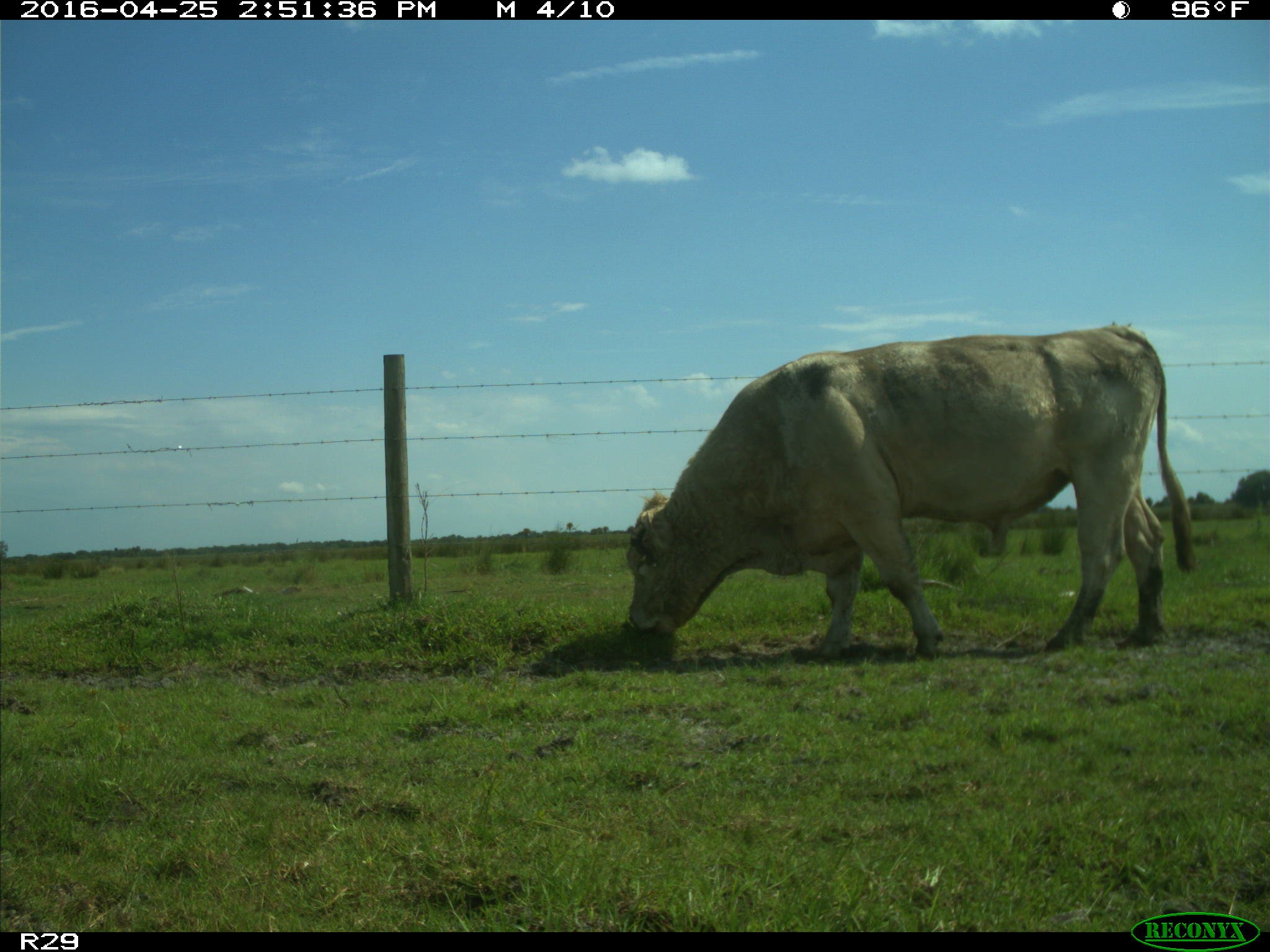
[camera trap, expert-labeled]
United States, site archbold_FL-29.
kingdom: Animalia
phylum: Chordata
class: Mammalia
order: Artiodactyla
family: Bovidae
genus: Bos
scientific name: Bos taurus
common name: domestic cow